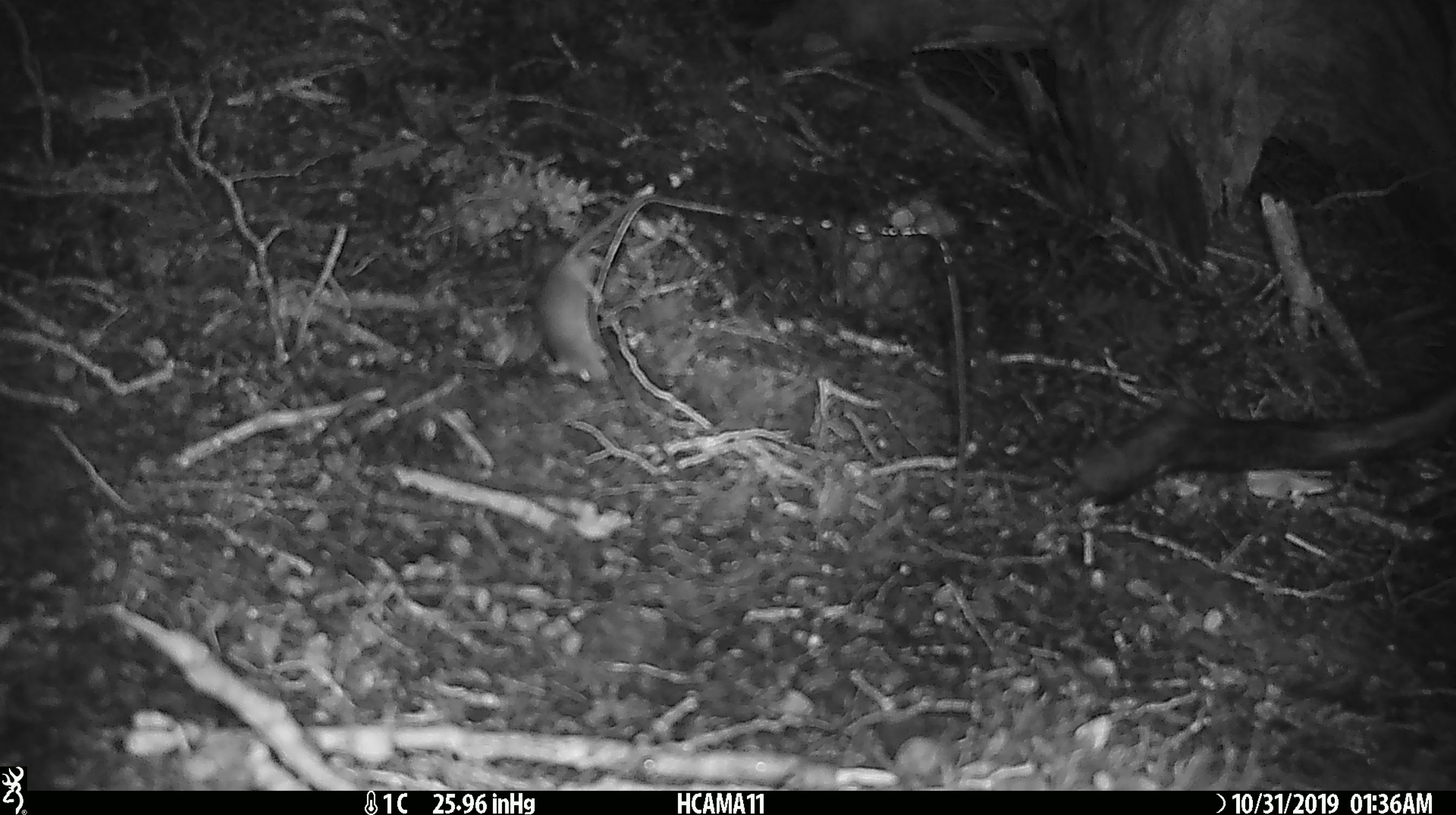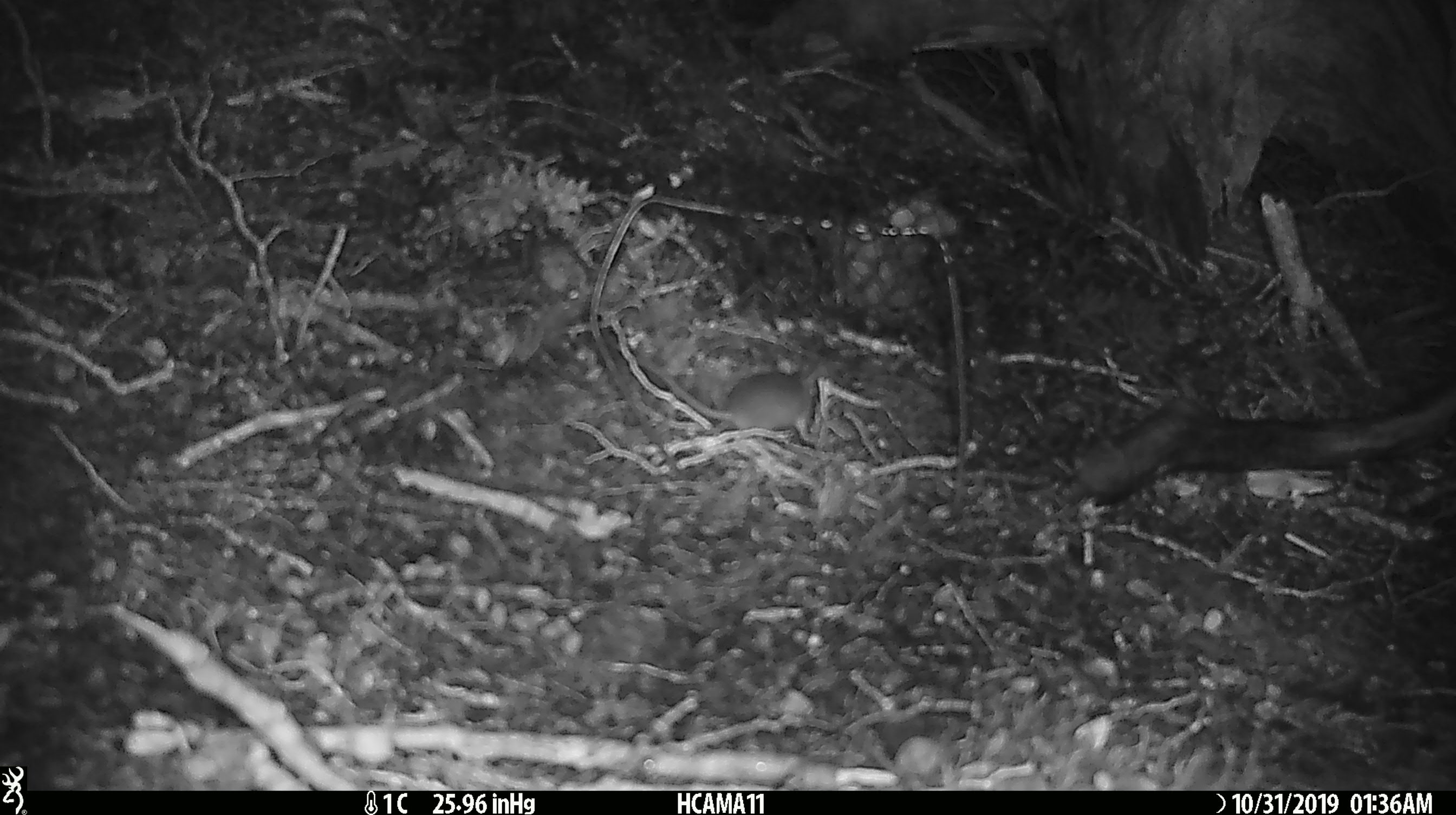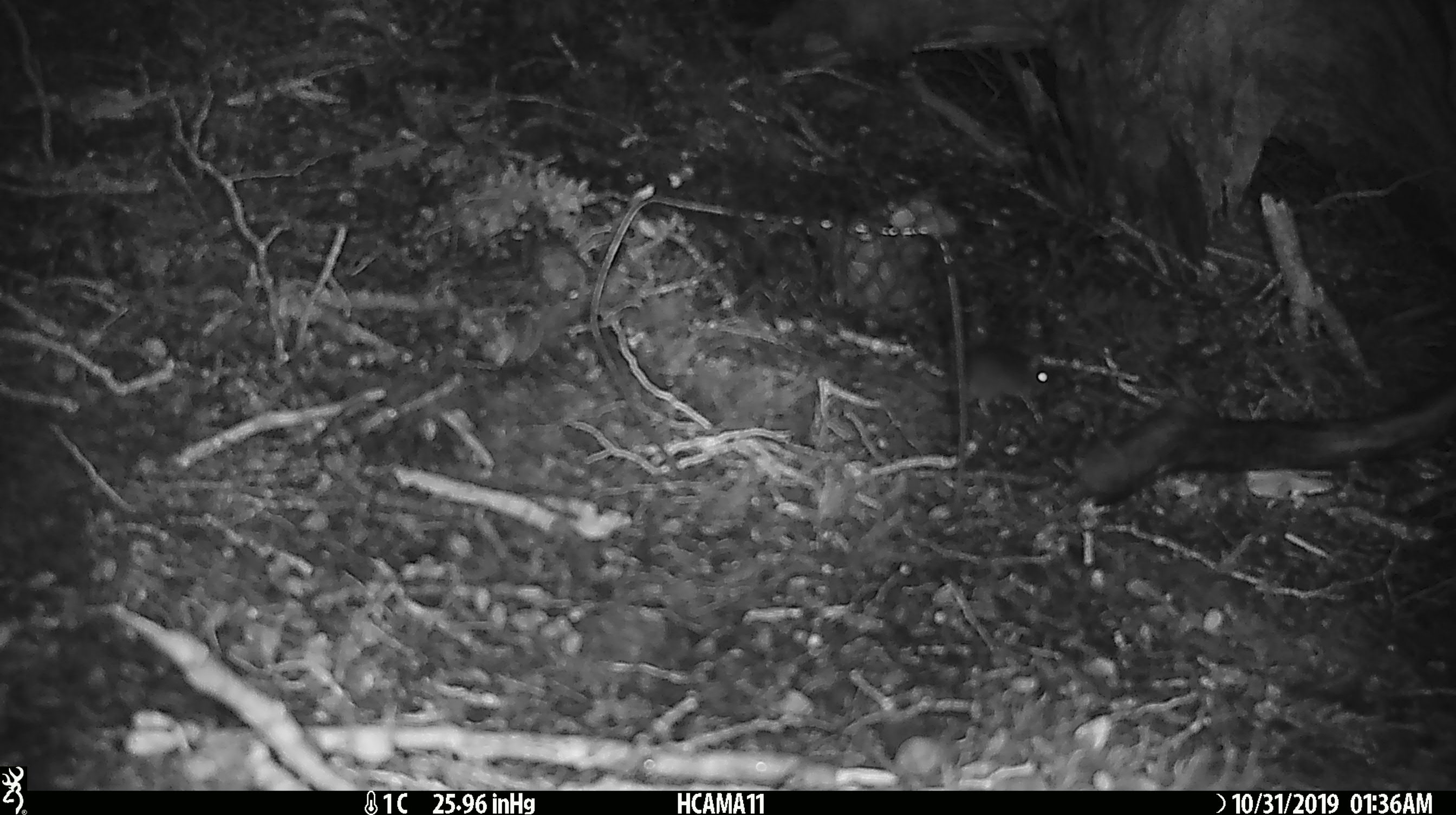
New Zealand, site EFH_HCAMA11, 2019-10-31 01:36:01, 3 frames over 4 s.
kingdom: Animalia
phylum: Chordata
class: Mammalia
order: Rodentia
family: Muridae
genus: Mus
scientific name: Mus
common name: mouse